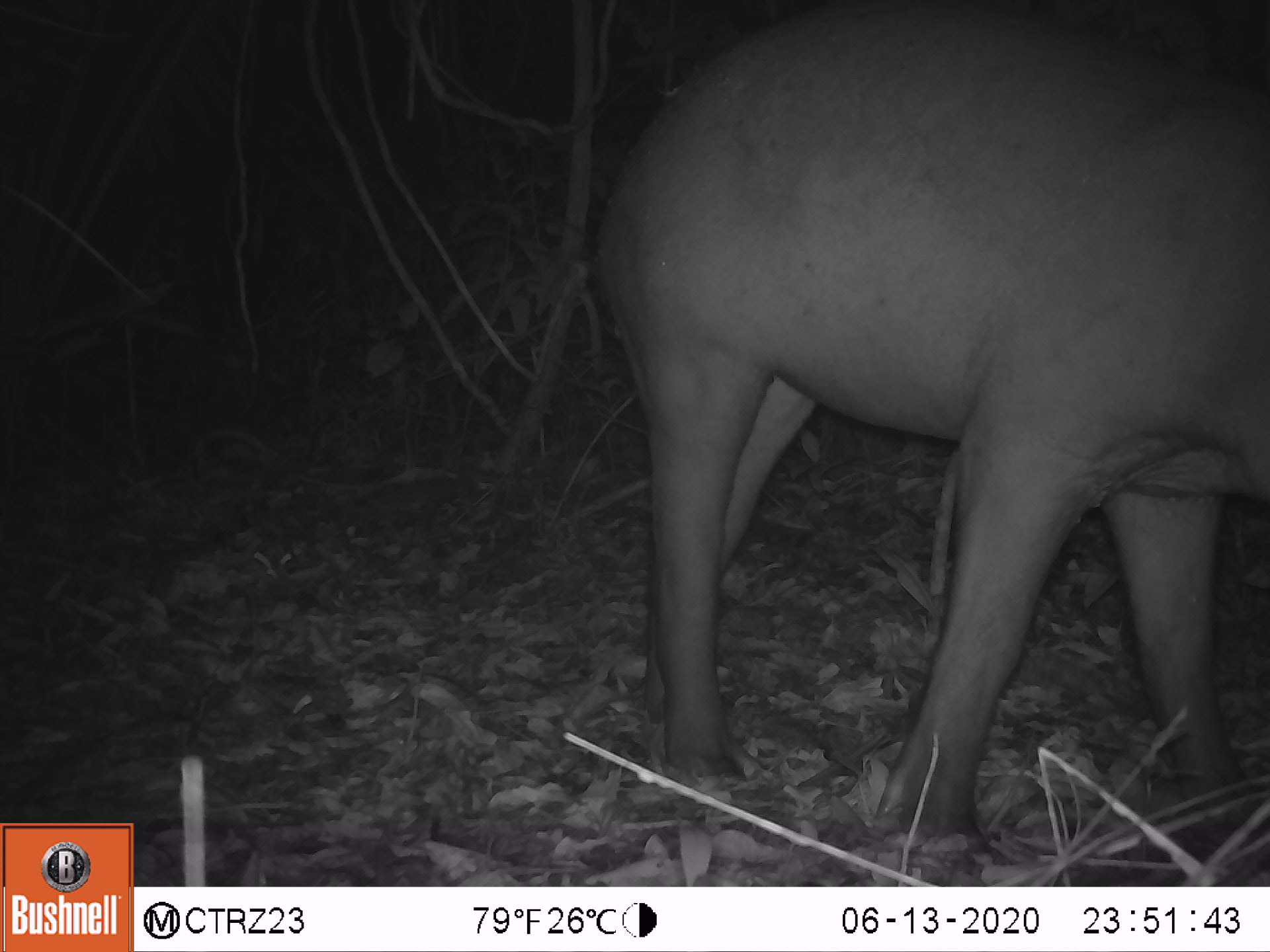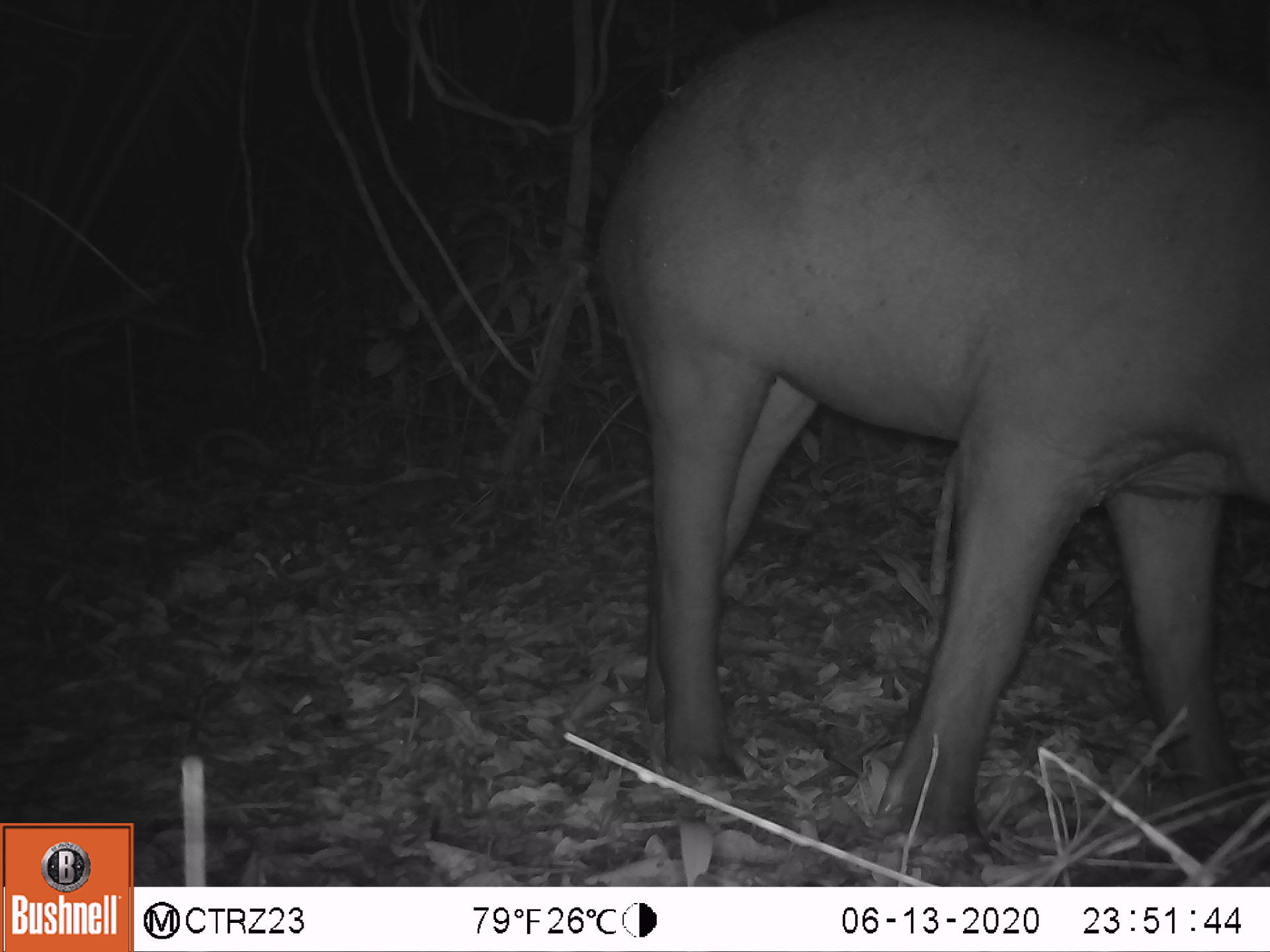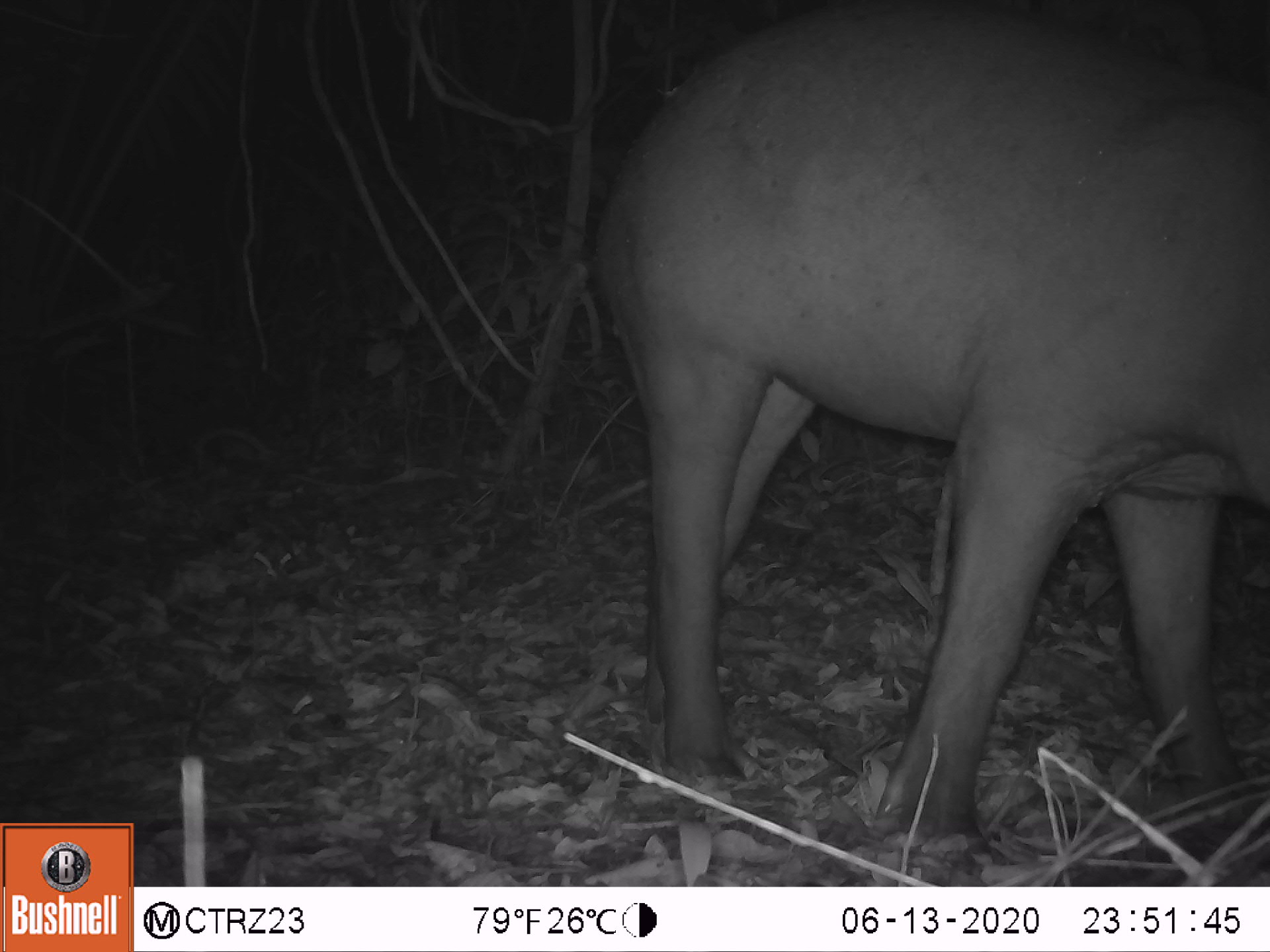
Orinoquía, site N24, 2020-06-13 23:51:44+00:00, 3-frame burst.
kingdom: Animalia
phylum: Chordata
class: Mammalia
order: Perissodactyla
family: Tapiridae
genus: Tapirus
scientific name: Tapirus terrestris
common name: lowland tapir